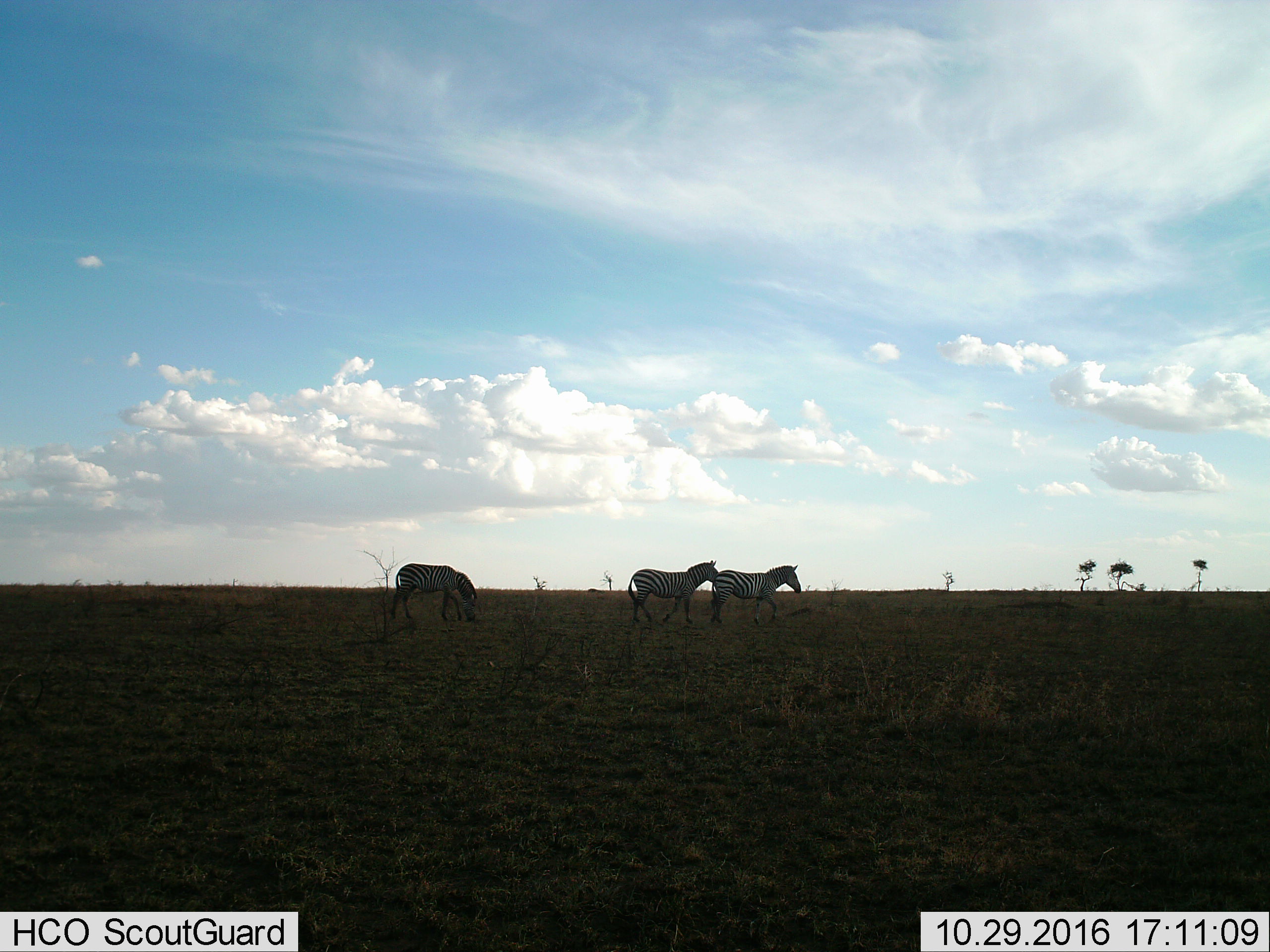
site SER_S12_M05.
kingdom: Animalia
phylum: Chordata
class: Mammalia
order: Perissodactyla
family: Equidae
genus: Equus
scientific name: Equus quagga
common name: plains zebra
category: zebraplains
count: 3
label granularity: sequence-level